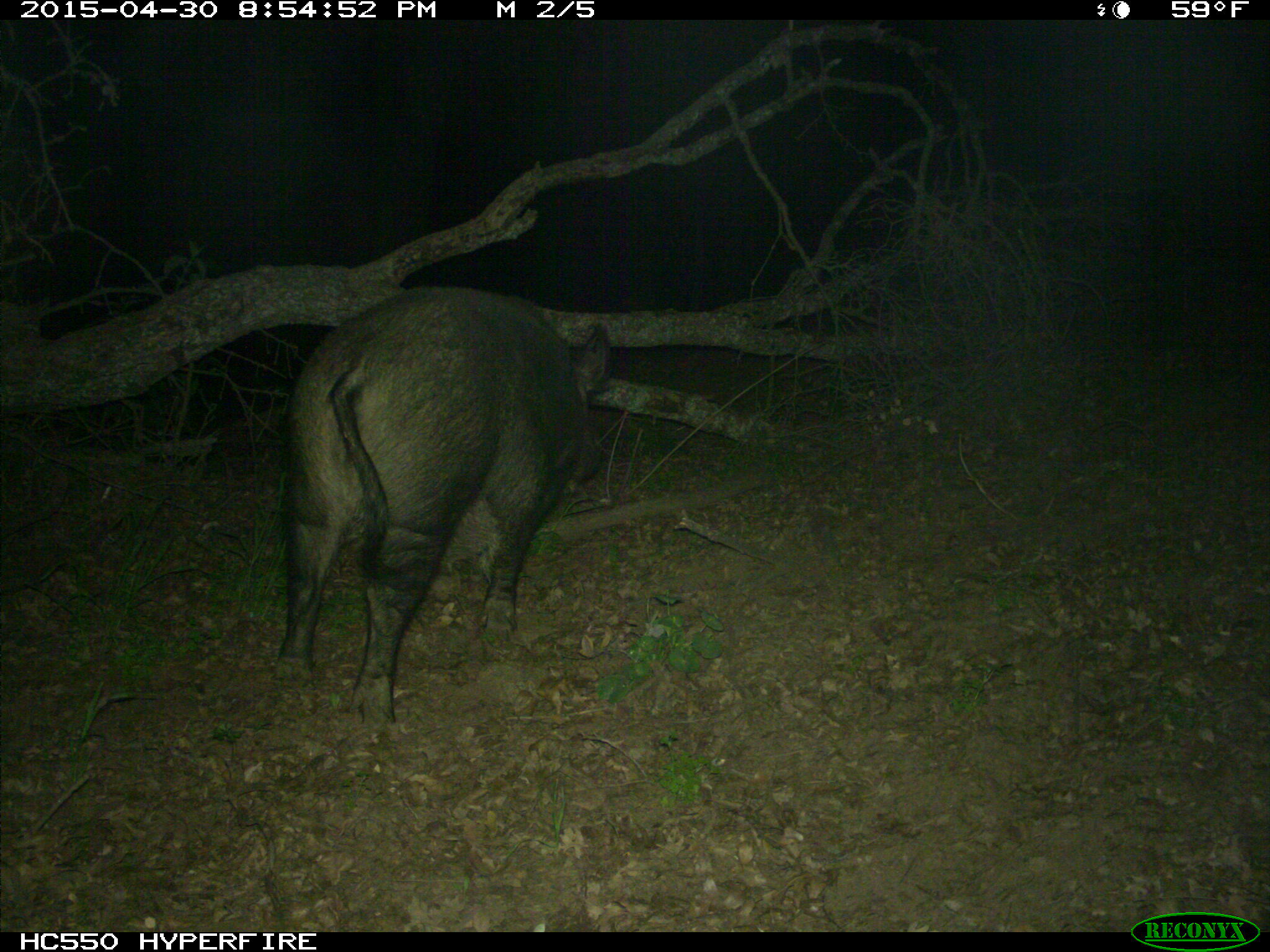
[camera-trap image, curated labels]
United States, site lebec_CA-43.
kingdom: Animalia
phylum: Chordata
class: Mammalia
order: Artiodactyla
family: Suidae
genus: Sus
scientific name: Sus scrofa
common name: wild boar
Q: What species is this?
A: Sus scrofa (wild boar).